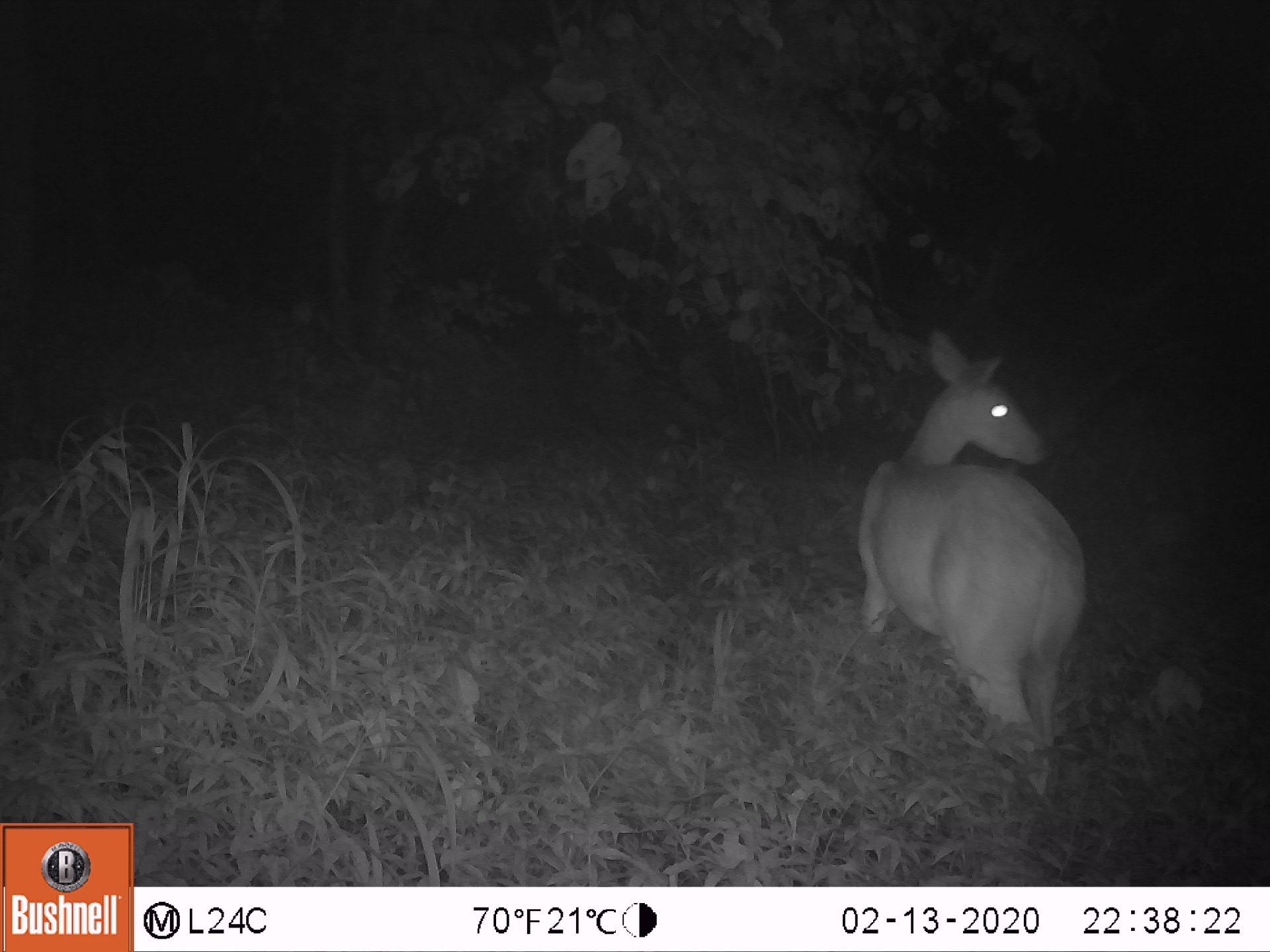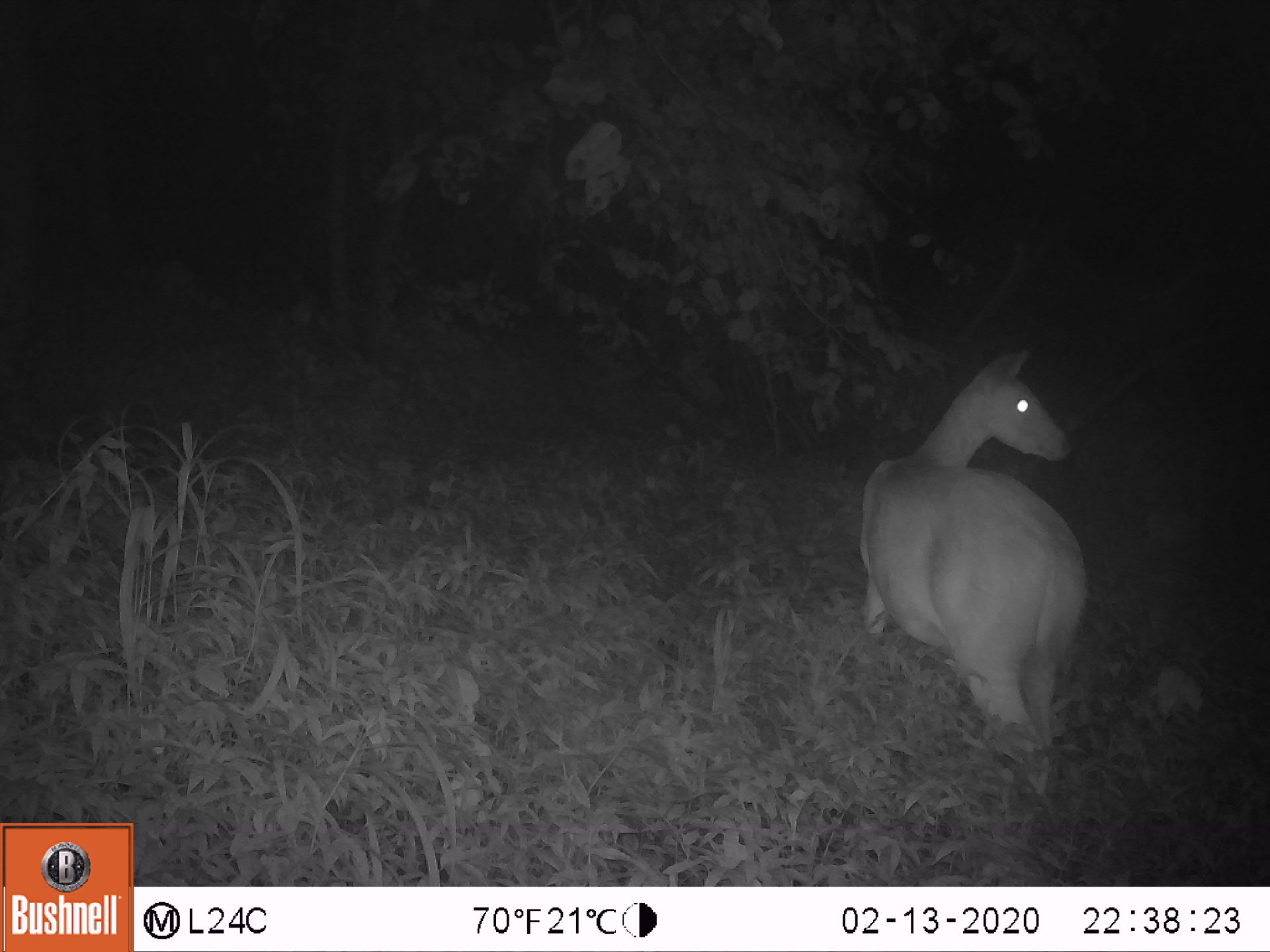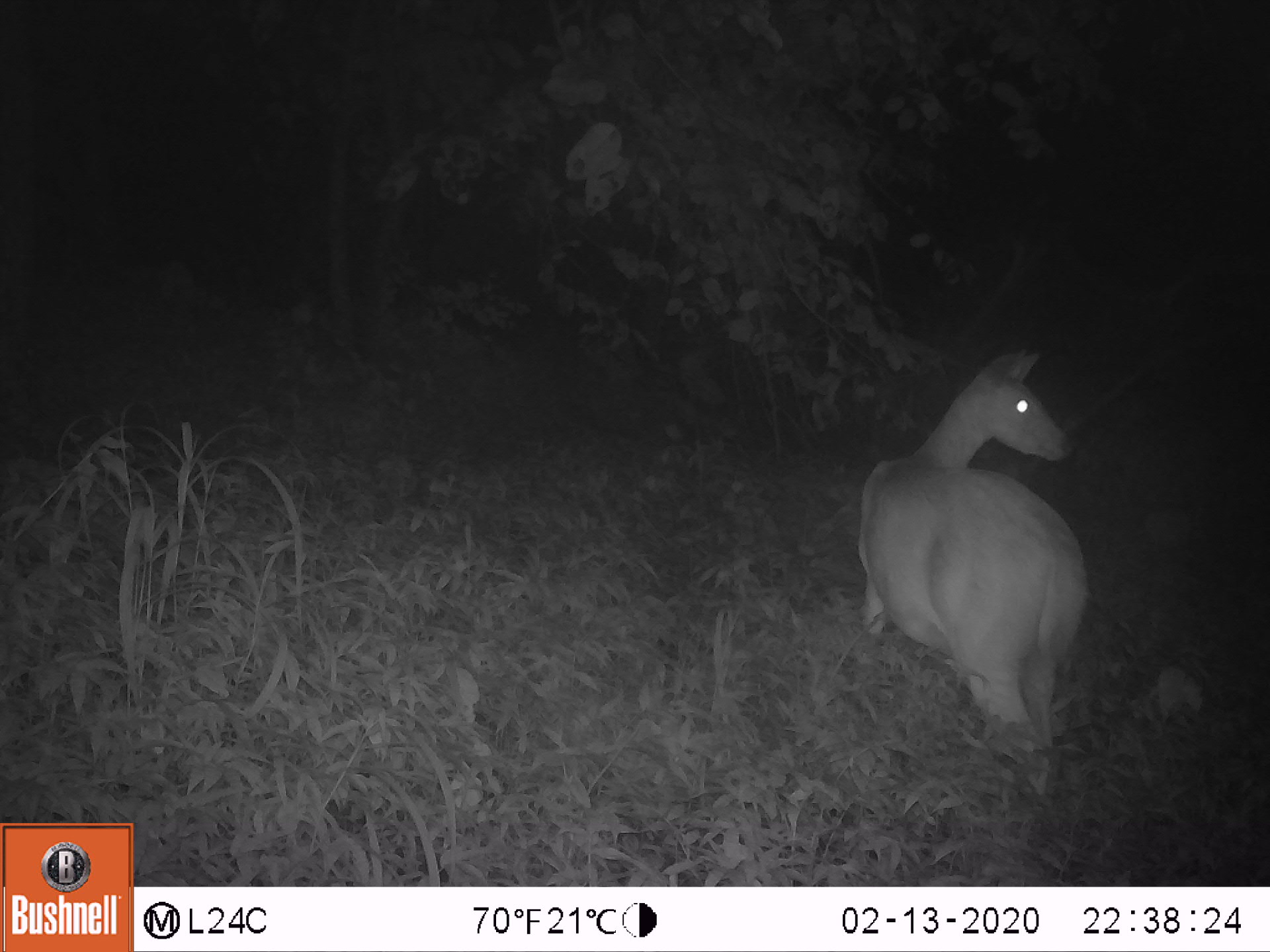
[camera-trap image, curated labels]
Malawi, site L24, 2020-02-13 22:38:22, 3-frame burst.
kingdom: Animalia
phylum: Chordata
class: Mammalia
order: Artiodactyla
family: Bovidae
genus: Tragelaphus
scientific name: Tragelaphus sylvaticus sylvaticus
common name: cape bushbuck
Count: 1.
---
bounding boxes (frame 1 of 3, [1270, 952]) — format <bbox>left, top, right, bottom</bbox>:
cape bushbuck: <bbox>852, 323, 1089, 809</bbox>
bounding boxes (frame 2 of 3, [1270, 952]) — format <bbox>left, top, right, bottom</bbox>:
cape bushbuck: <bbox>854, 337, 1093, 802</bbox>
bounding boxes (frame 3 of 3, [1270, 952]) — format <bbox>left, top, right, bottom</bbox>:
cape bushbuck: <bbox>851, 342, 1089, 812</bbox>